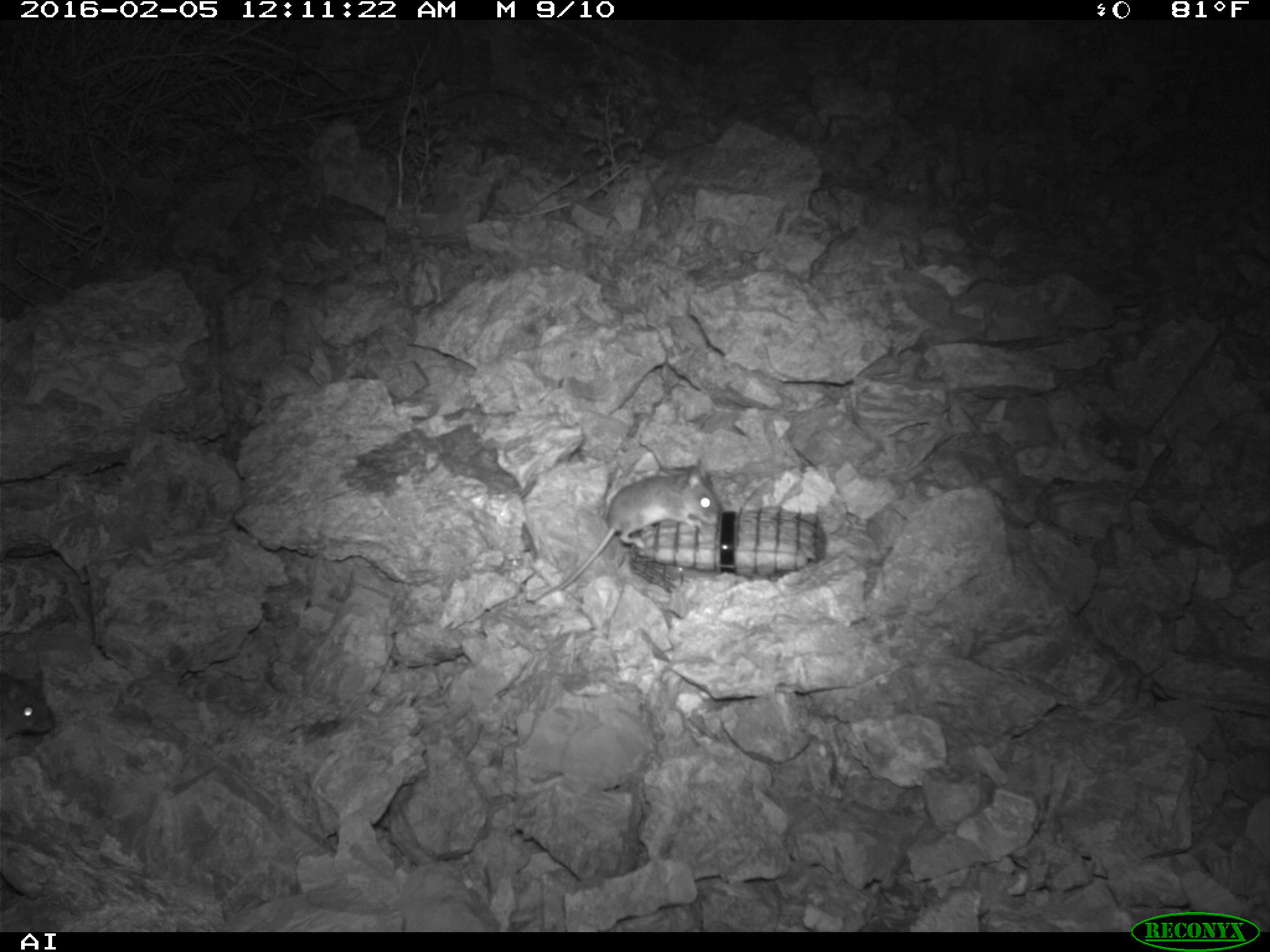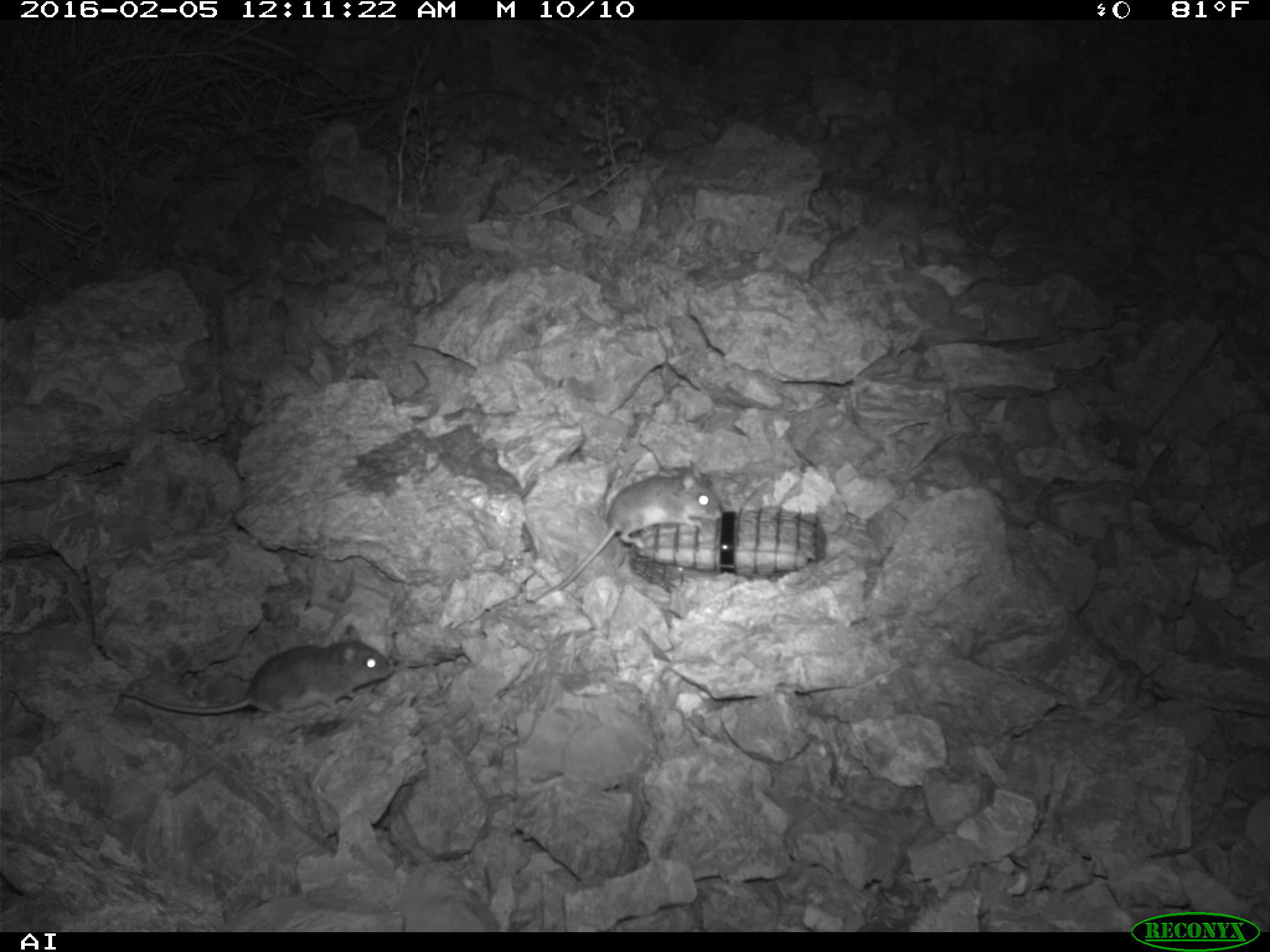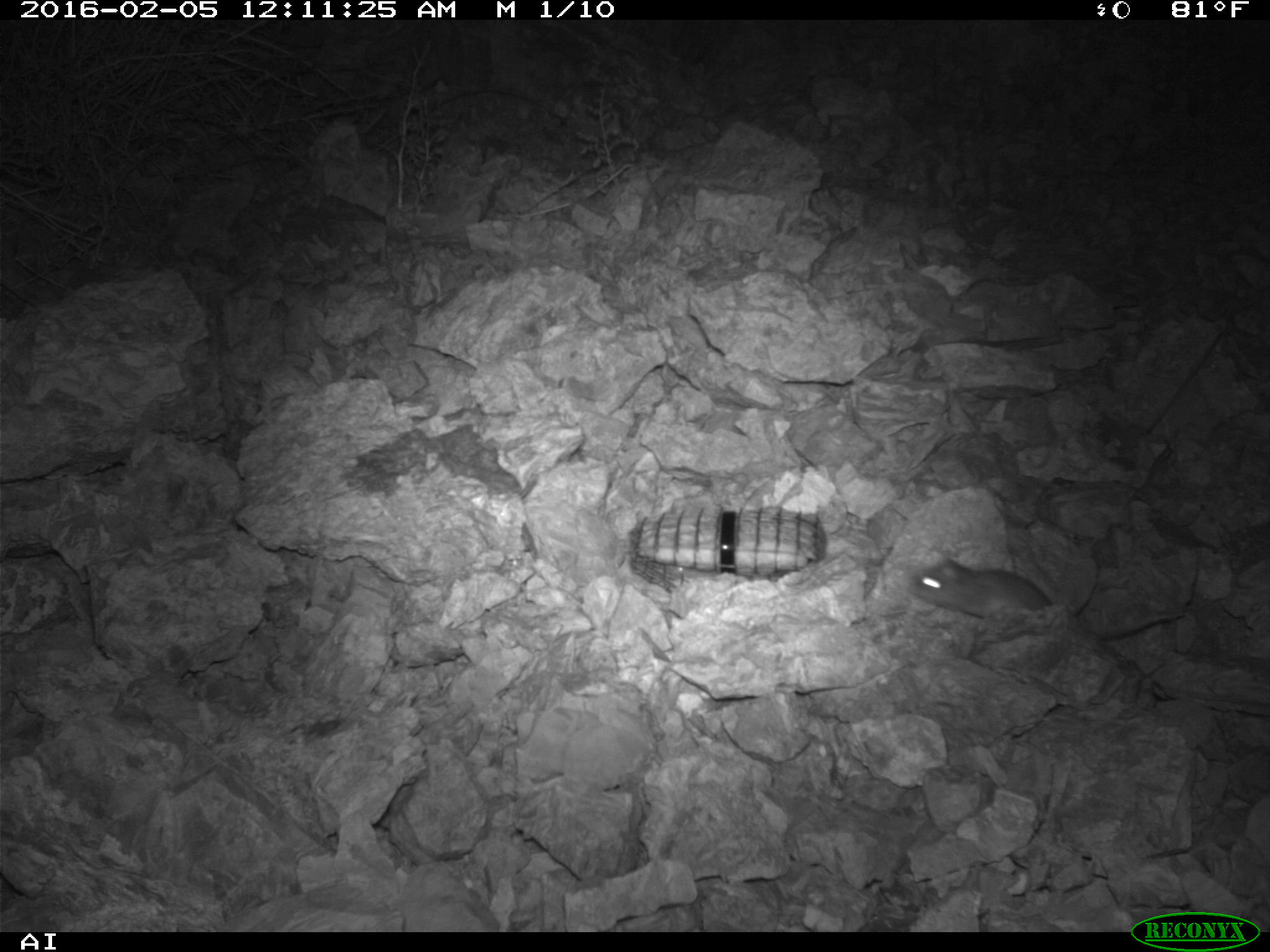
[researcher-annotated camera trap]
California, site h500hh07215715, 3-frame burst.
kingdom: Animalia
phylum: Chordata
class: Mammalia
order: Rodentia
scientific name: Rodentia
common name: rodent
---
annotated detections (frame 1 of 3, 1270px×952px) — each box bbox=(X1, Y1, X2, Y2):
rodent: bbox=(528, 457, 721, 604); bbox=(0, 673, 53, 738)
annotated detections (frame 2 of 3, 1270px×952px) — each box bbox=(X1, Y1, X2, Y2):
rodent: bbox=(120, 623, 395, 721); bbox=(553, 464, 724, 588)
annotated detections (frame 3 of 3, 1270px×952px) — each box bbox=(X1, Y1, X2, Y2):
rodent: bbox=(910, 555, 1051, 618)